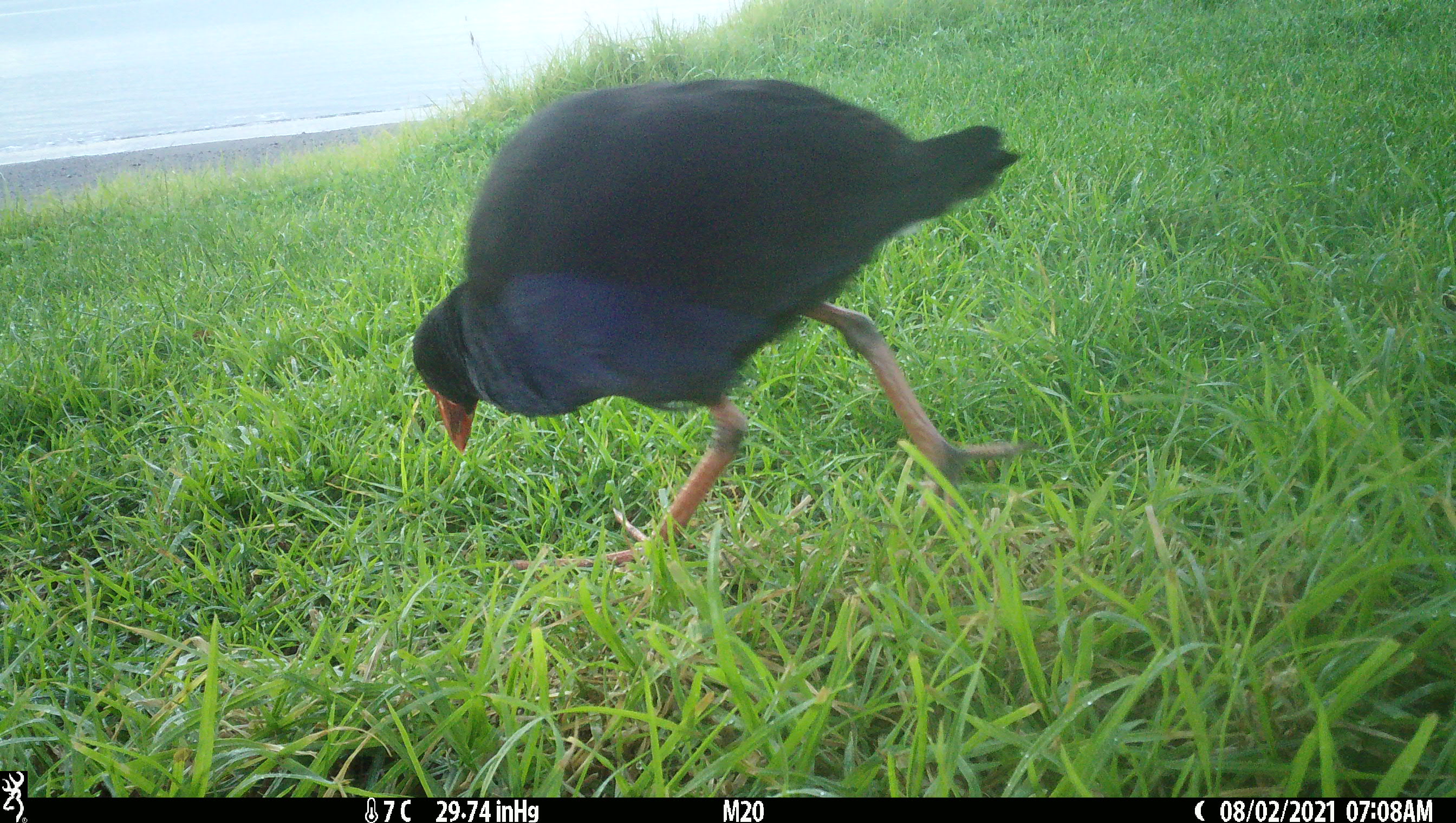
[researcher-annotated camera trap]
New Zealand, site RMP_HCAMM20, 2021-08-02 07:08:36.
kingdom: Animalia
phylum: Chordata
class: Aves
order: Gruiformes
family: Rallidae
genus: Porphyrio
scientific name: Porphyrio melanotus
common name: australasian swamphen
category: pukeko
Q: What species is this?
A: Pukeko (australasian swamphen) (Porphyrio melanotus).